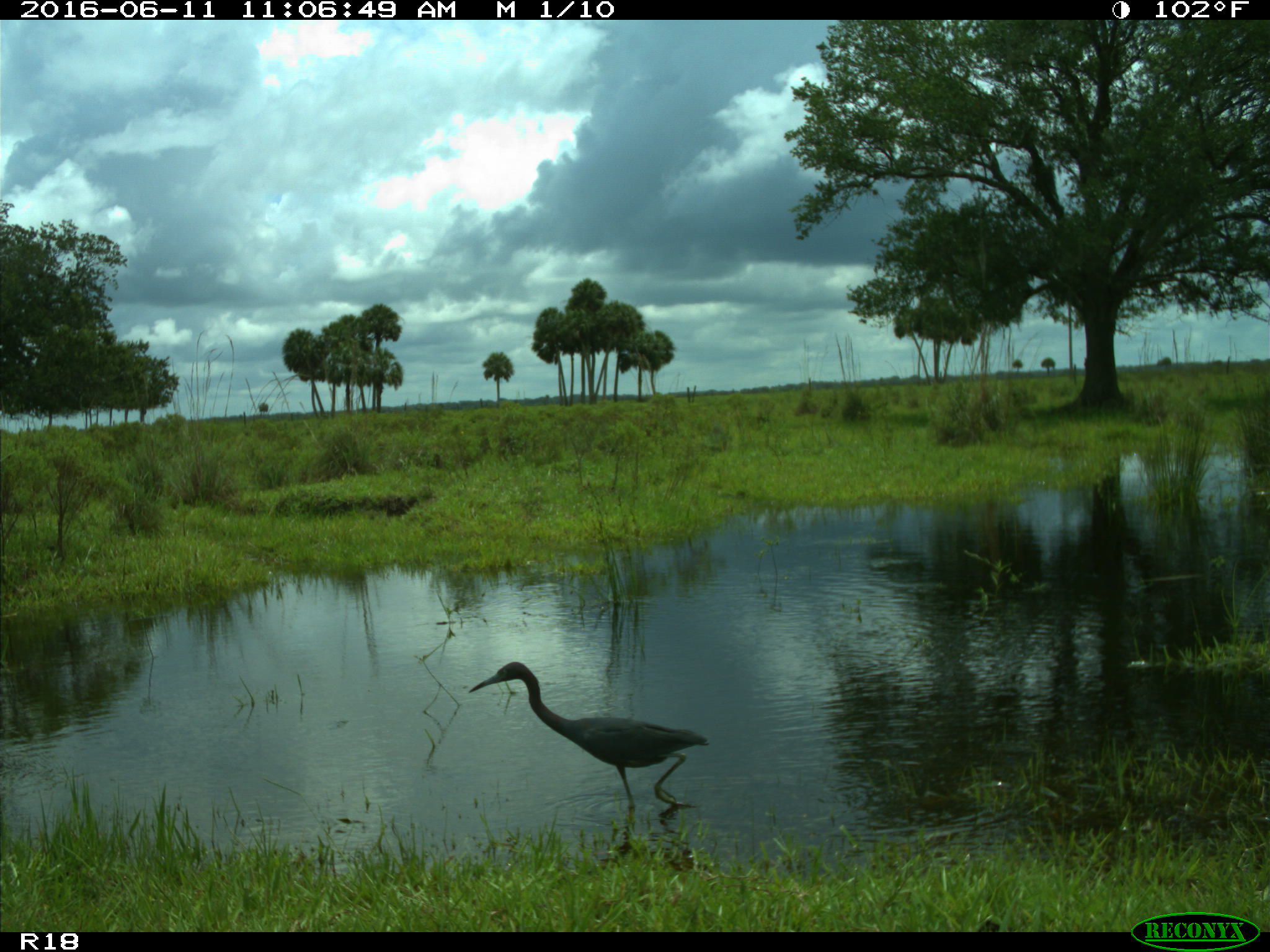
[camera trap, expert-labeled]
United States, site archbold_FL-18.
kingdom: Animalia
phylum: Chordata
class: Aves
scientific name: Aves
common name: birds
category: unidentified bird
Unidentified bird (birds) (Aves).